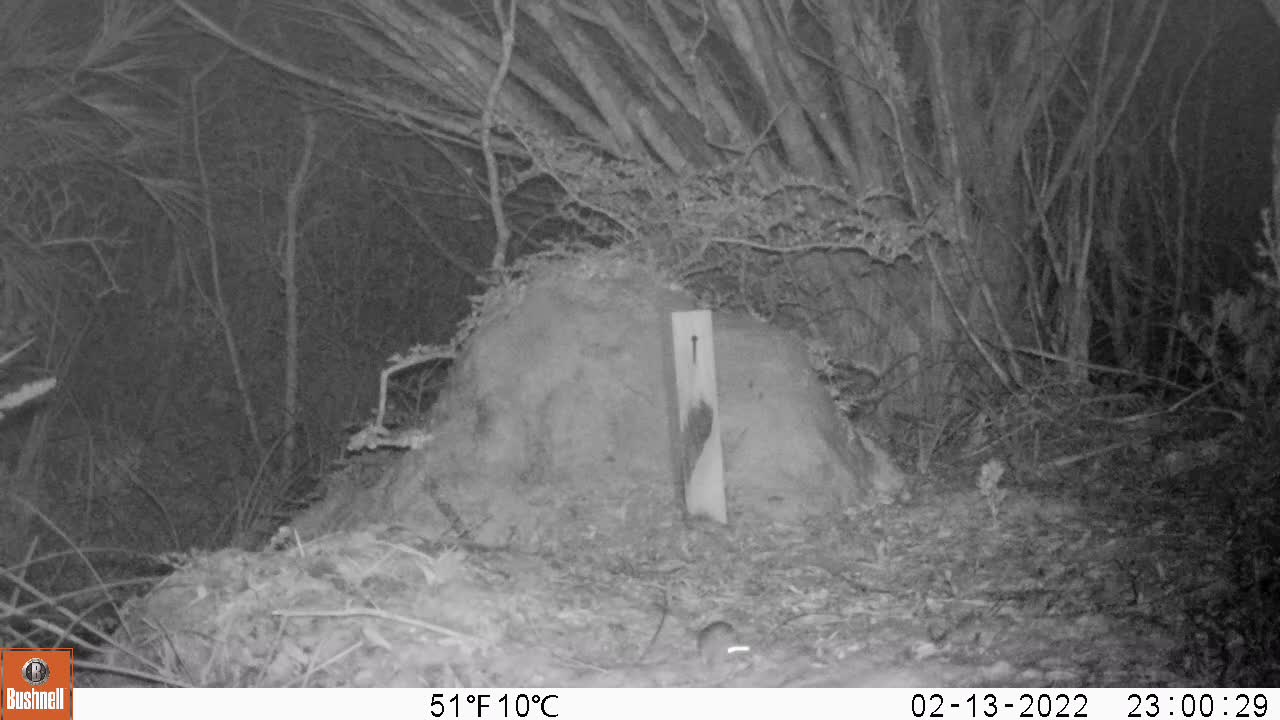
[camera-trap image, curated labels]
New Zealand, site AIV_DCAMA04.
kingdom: Animalia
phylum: Chordata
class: Mammalia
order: Rodentia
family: Muridae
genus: Mus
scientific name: Mus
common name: mouse